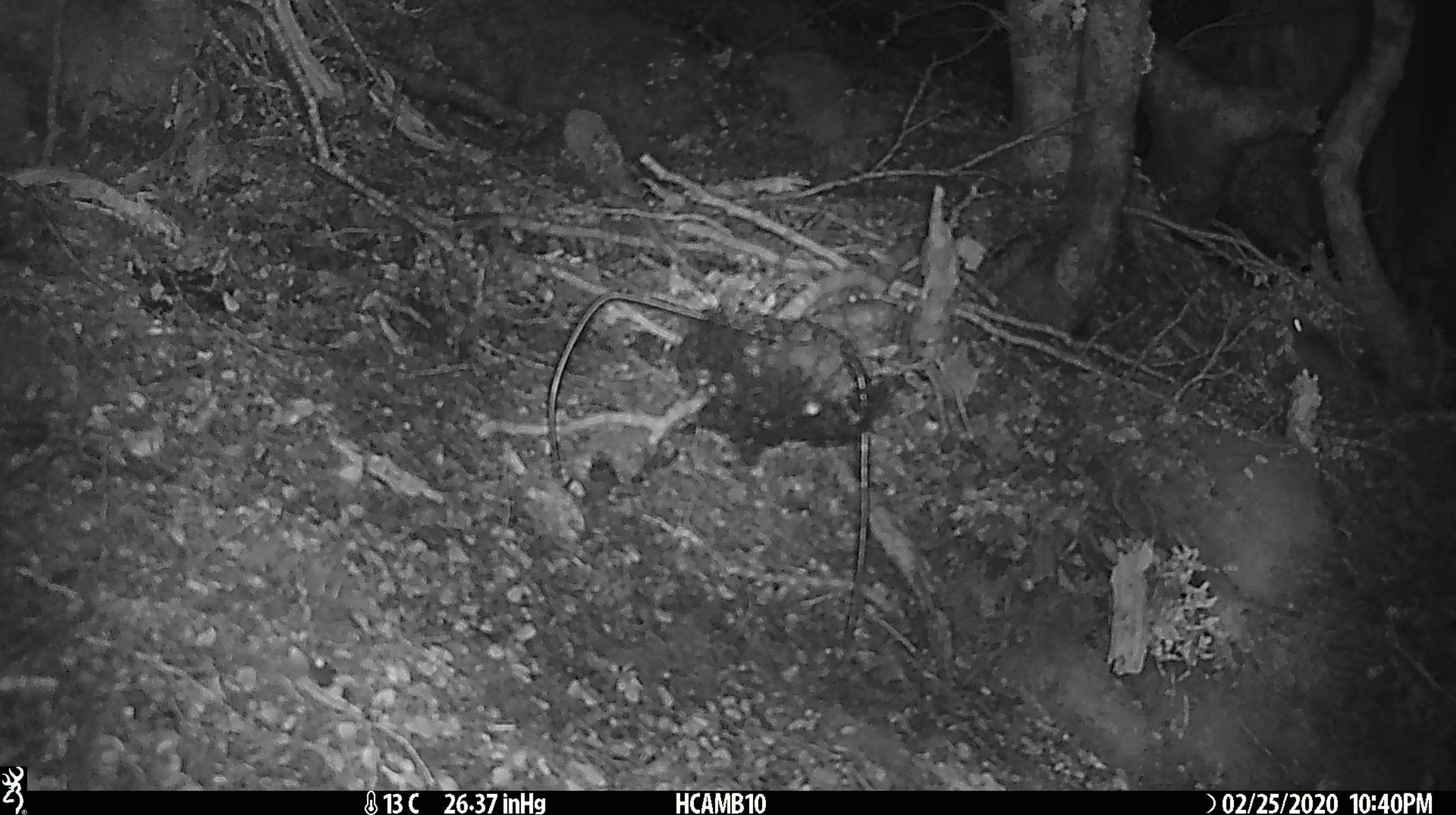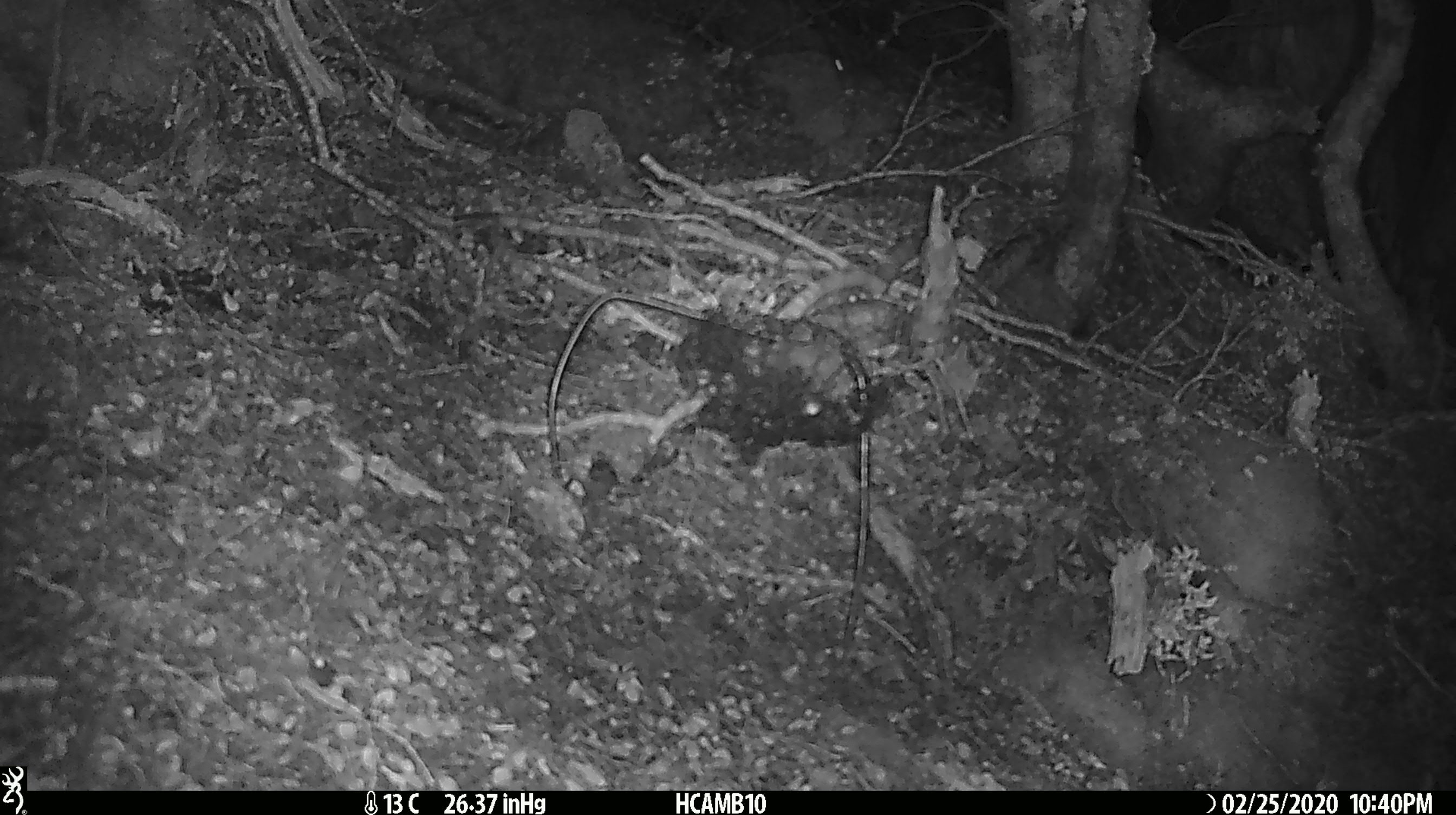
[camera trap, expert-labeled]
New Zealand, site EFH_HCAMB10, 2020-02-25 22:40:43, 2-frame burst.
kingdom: Animalia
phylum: Chordata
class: Mammalia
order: Rodentia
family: Muridae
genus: Mus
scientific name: Mus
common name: mouse